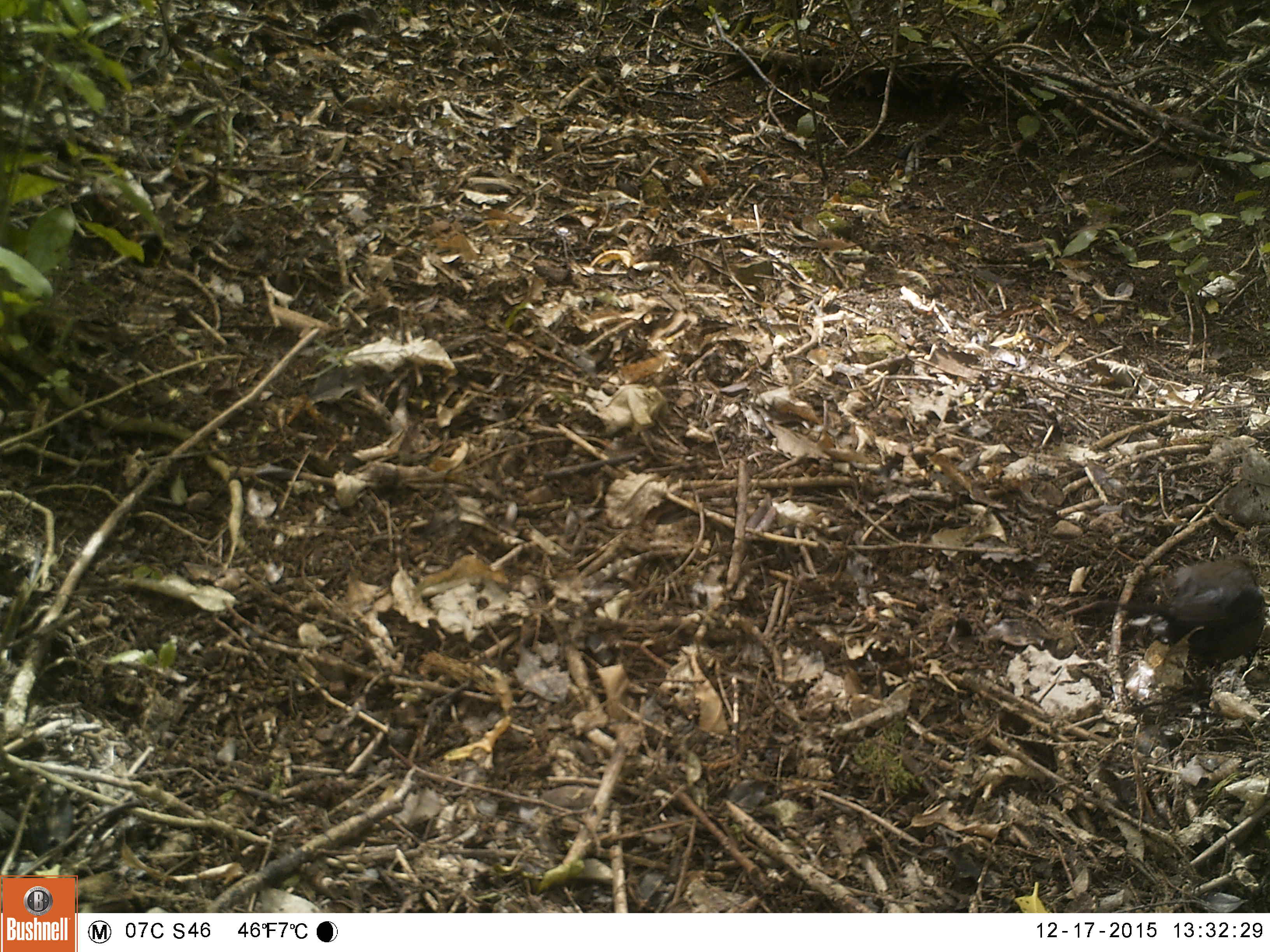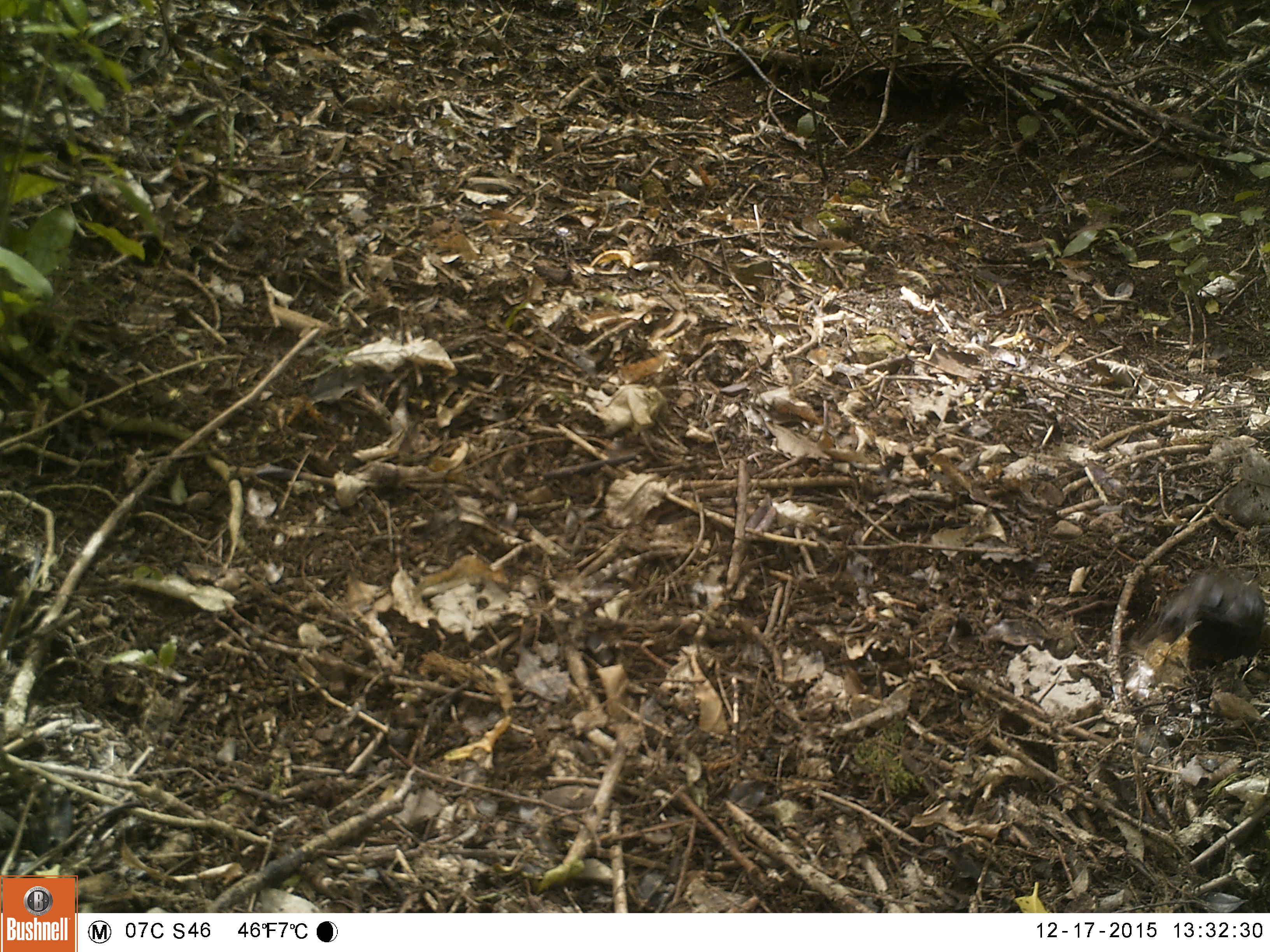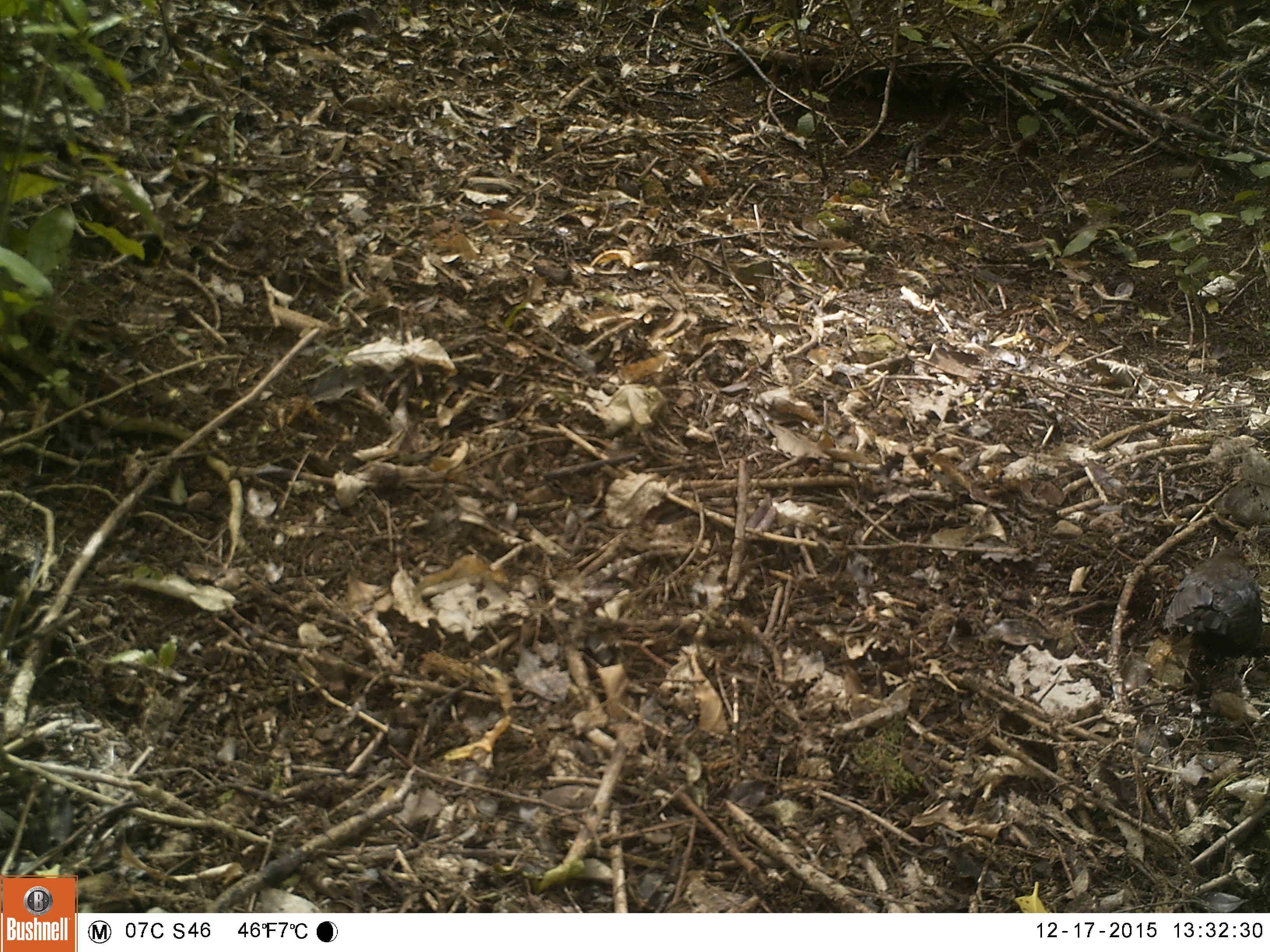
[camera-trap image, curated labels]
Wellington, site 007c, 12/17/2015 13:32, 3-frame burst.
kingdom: Animalia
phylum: Chordata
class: Aves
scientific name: Aves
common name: bird